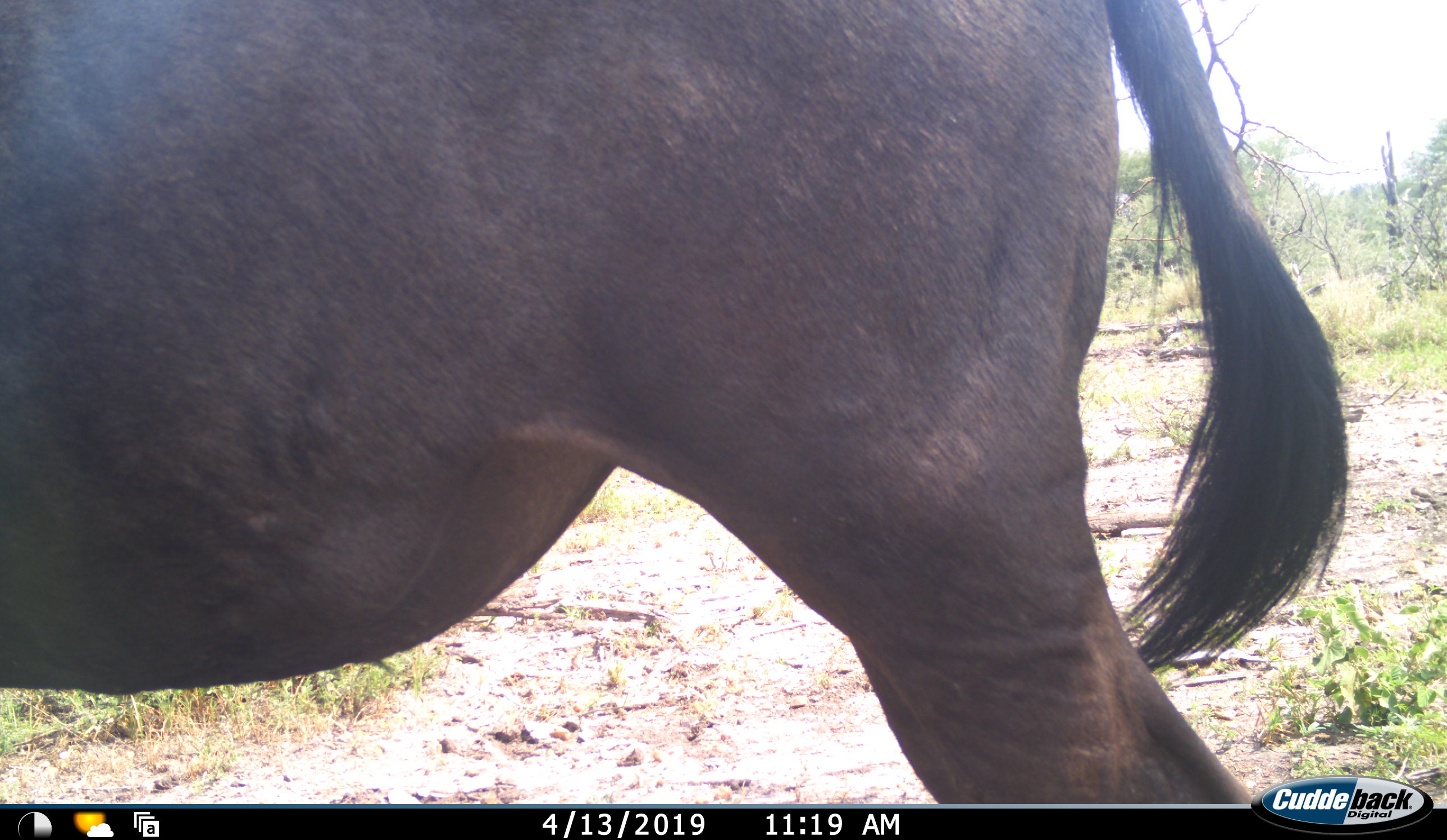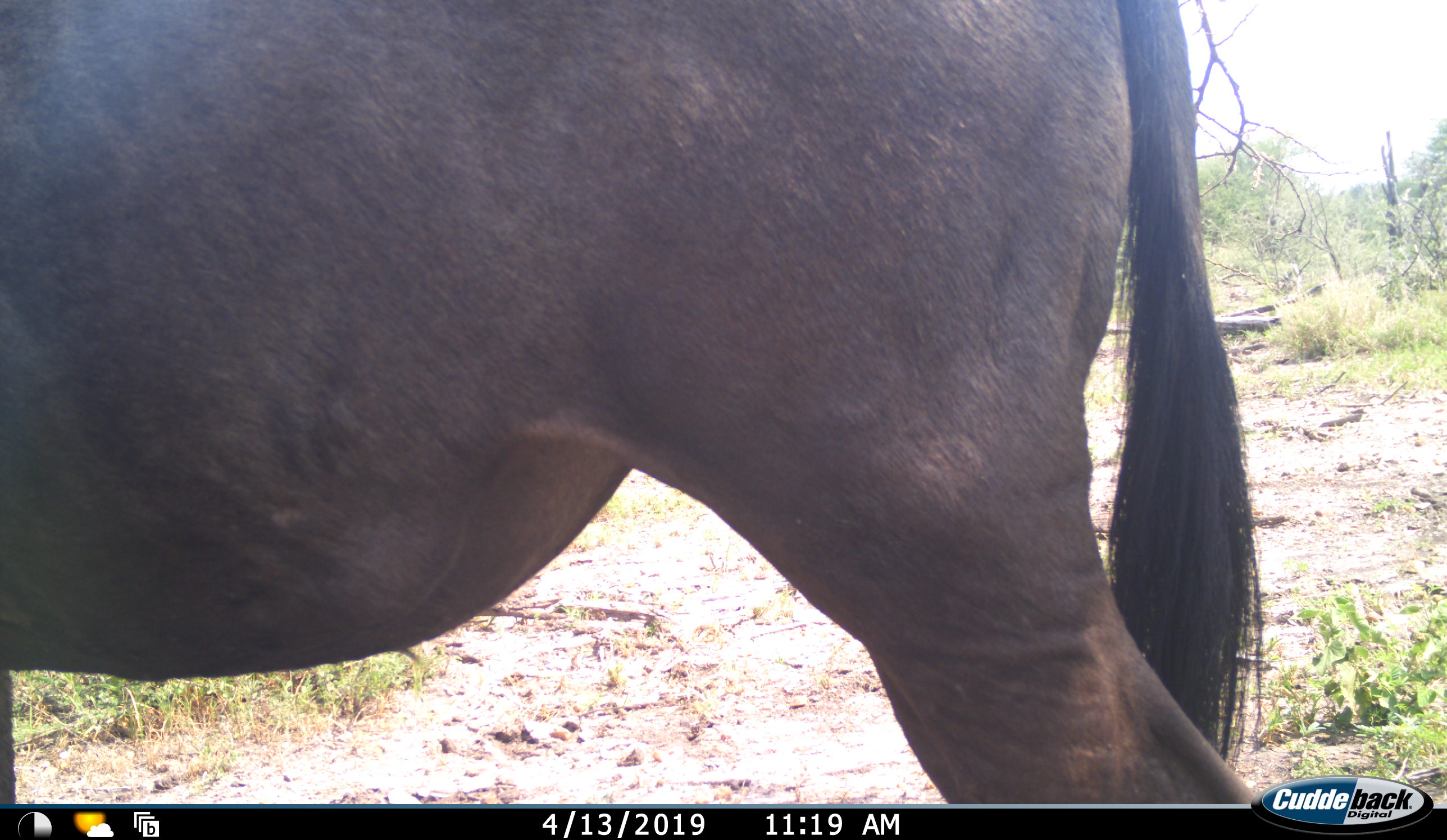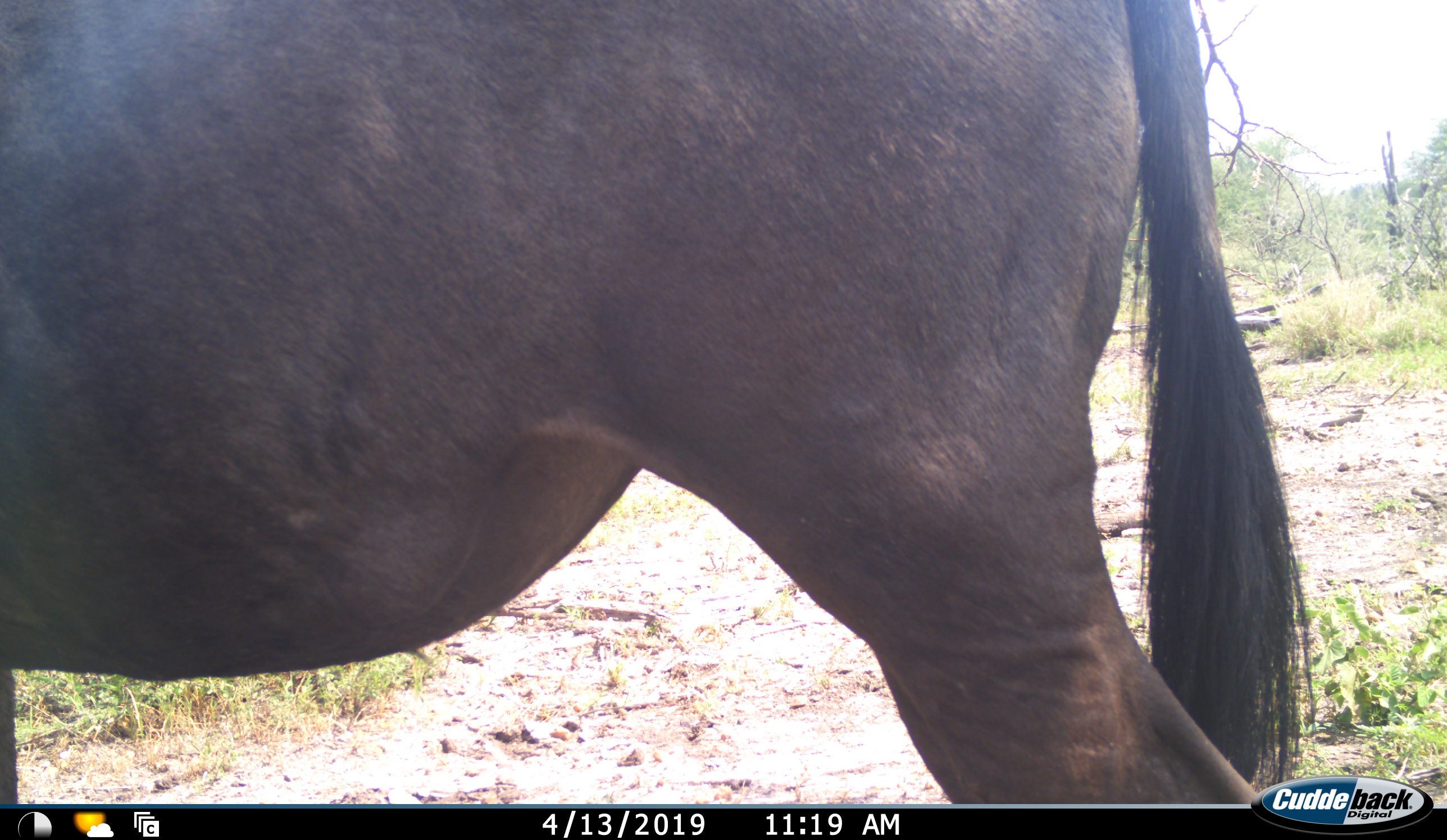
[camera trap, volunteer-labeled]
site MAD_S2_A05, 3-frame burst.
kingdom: Animalia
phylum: Chordata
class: Mammalia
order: Artiodactyla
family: Bovidae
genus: Connochaetes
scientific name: Connochaetes taurinus taurinus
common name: blue wildebeest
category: wildebeestblue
Wildebeestblue (blue wildebeest) (Connochaetes taurinus taurinus), count 1. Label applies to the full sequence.